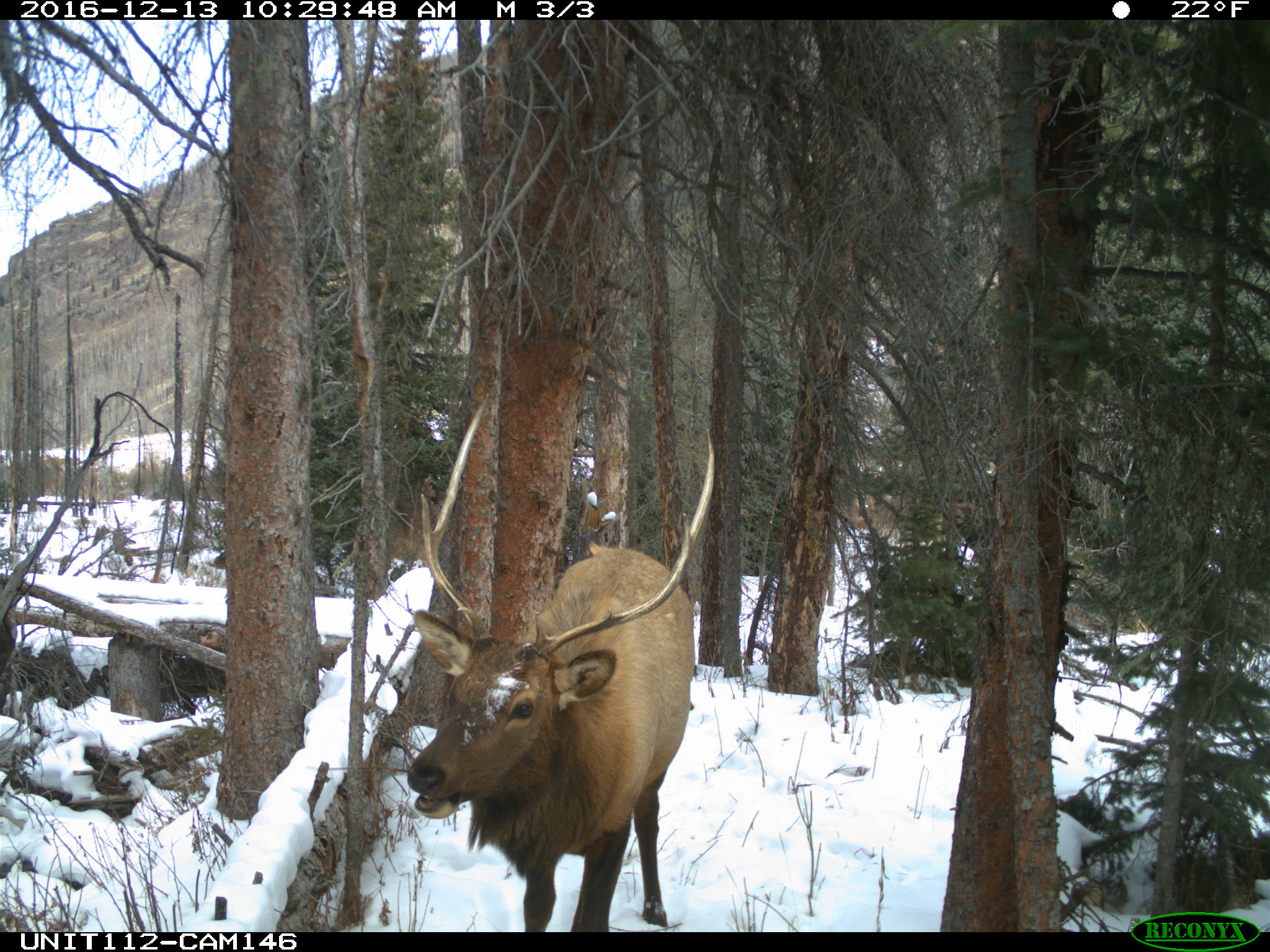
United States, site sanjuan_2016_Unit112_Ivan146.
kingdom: Animalia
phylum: Chordata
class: Mammalia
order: Artiodactyla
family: Cervidae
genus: Cervus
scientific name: Cervus elaphus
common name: red deer